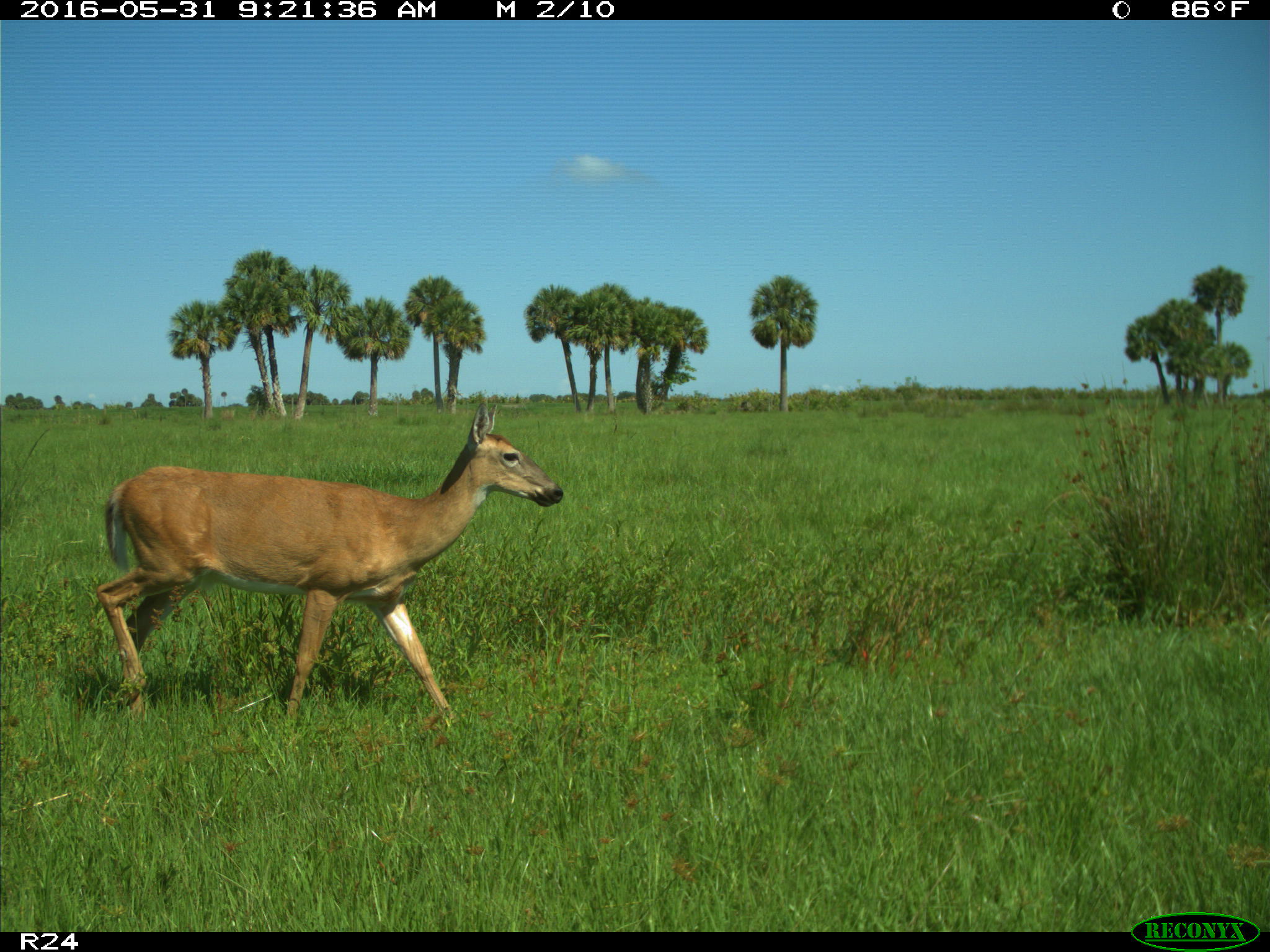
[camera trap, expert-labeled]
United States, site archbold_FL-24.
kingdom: Animalia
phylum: Chordata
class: Mammalia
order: Artiodactyla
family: Cervidae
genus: Odocoileus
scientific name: Odocoileus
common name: deer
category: unidentified deer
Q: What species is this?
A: Unidentified deer (deer) (Odocoileus).